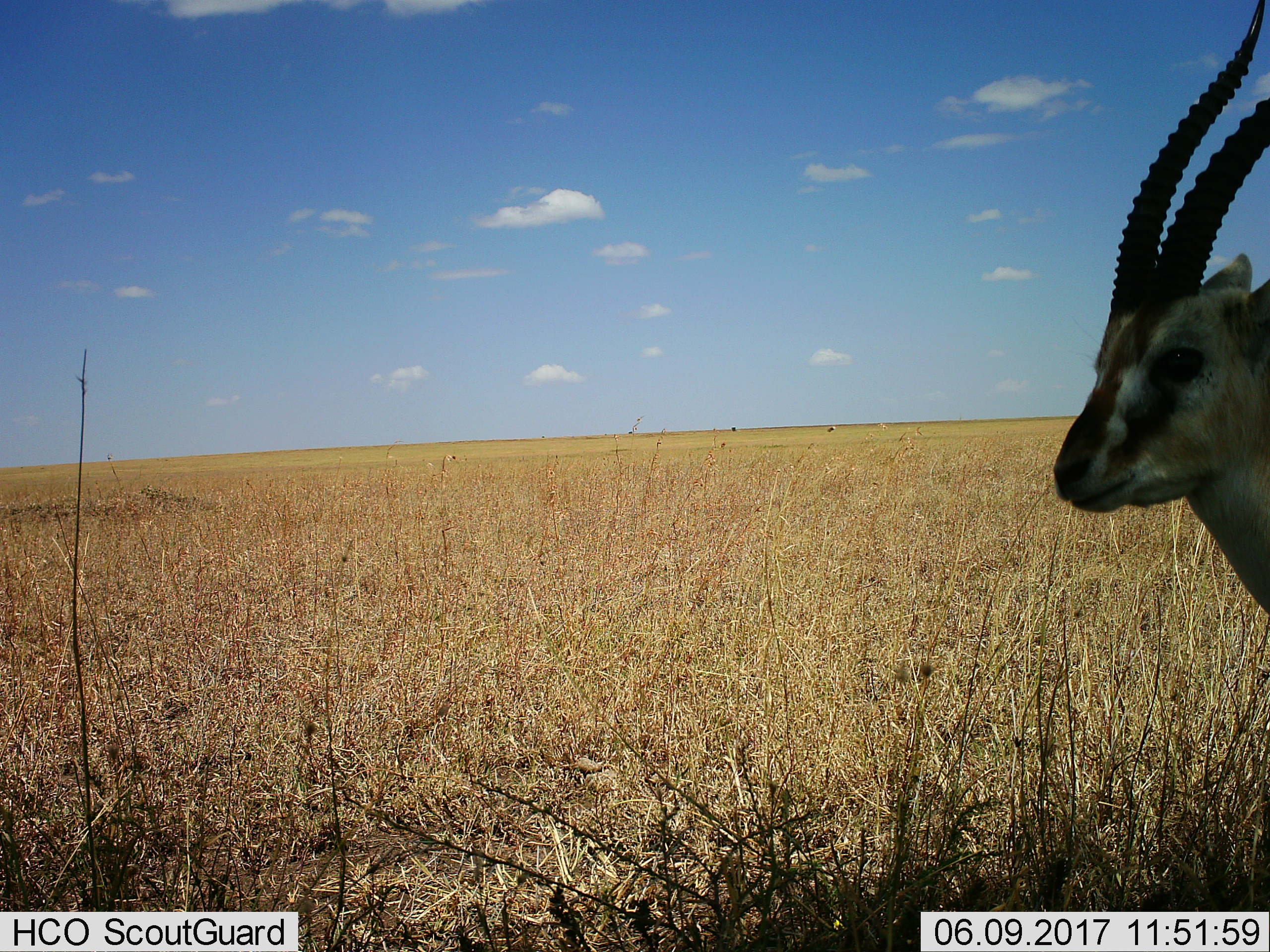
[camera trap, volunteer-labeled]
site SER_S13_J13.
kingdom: Animalia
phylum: Chordata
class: Mammalia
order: Artiodactyla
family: Bovidae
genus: Eudorcas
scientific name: Eudorcas thomsonii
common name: thomson's gazelle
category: gazellethomsons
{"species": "gazellethomsons (thomson's gazelle) (Eudorcas thomsonii)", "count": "1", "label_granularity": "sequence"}